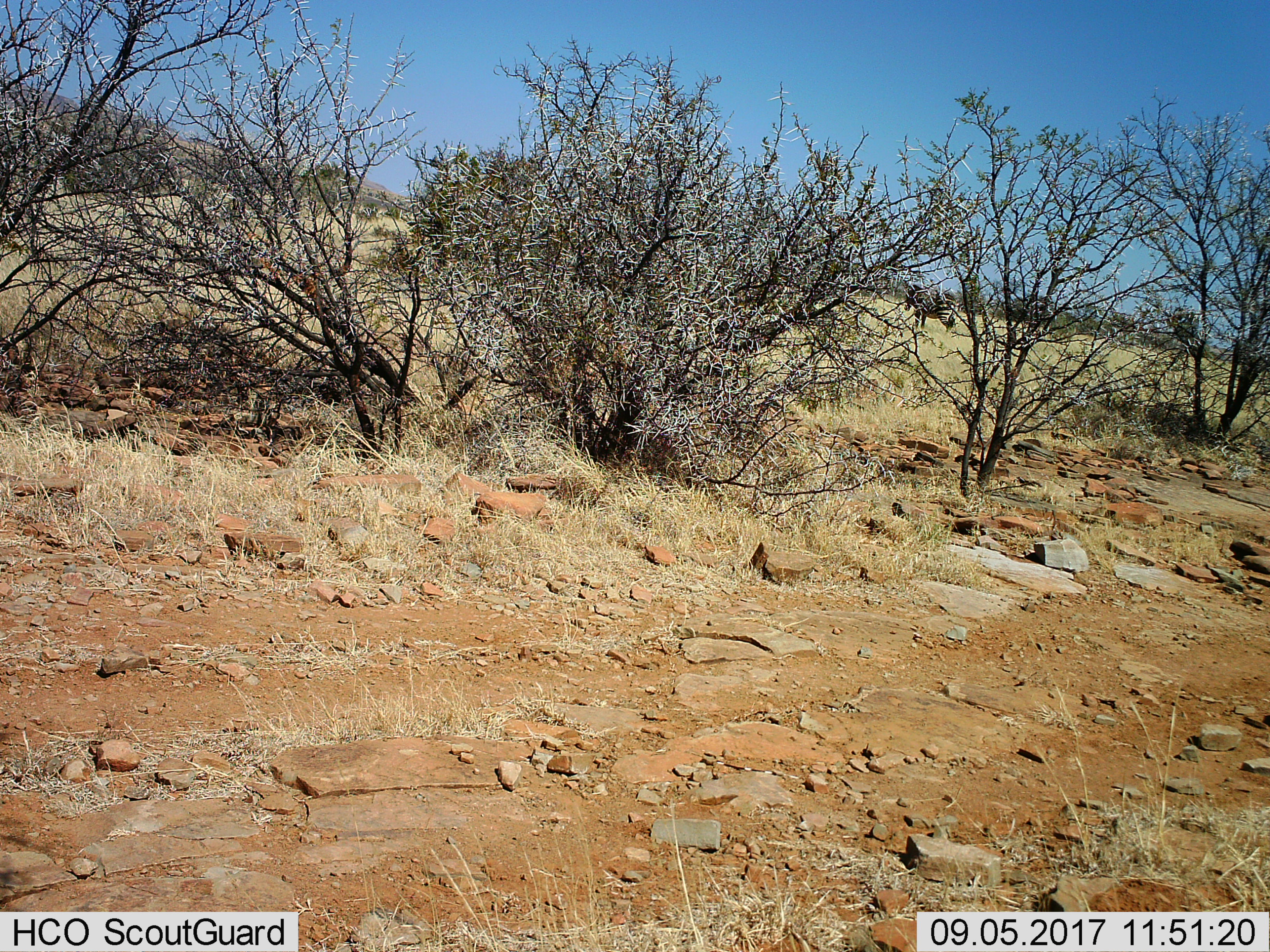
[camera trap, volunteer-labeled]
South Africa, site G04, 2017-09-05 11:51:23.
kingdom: Animalia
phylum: Chordata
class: Mammalia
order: Perissodactyla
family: Equidae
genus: Equus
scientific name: Equus zebra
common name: mountain zebra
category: zebramountain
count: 1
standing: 80%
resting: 0%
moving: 20%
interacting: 0%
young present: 0%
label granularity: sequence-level